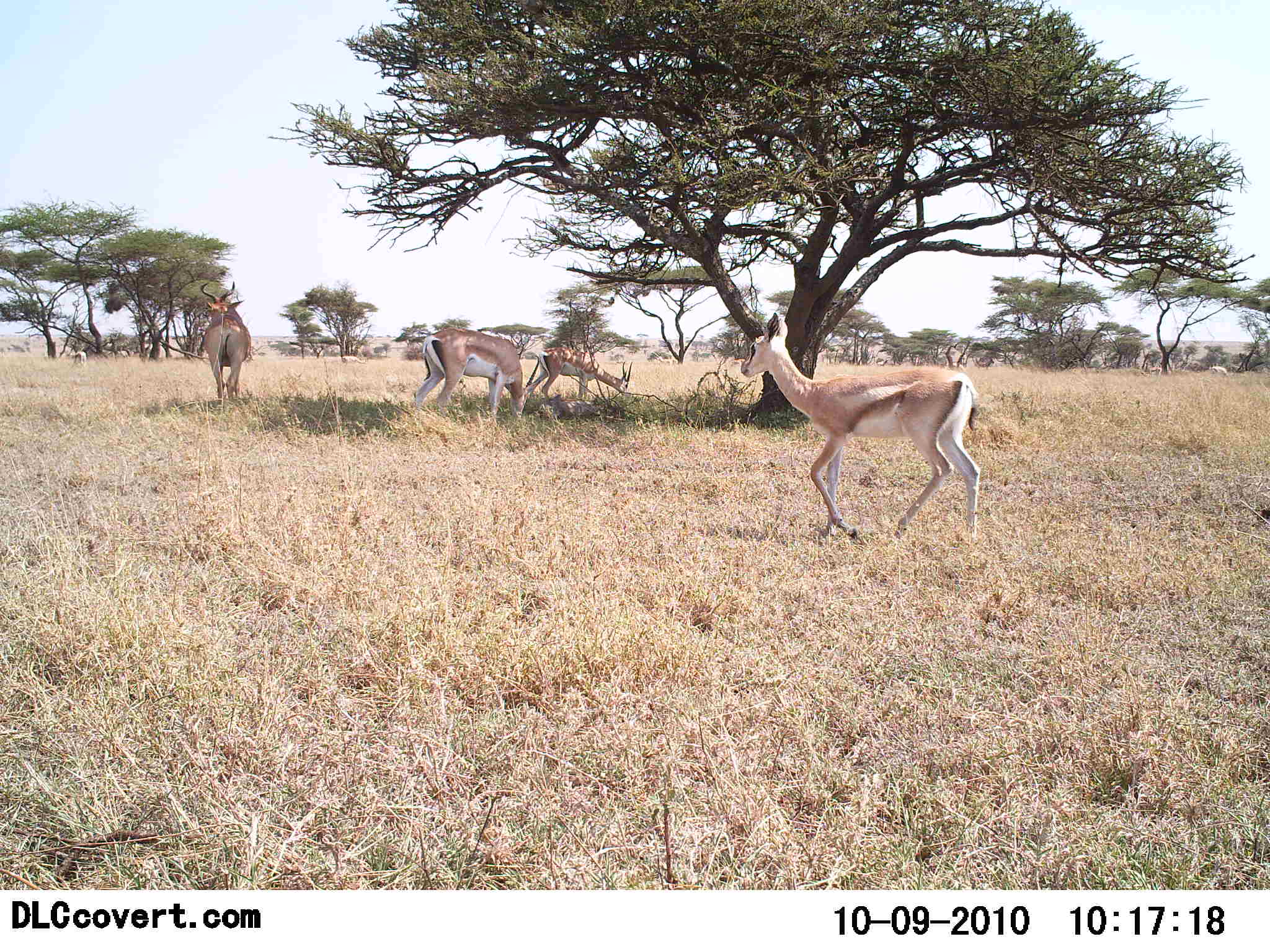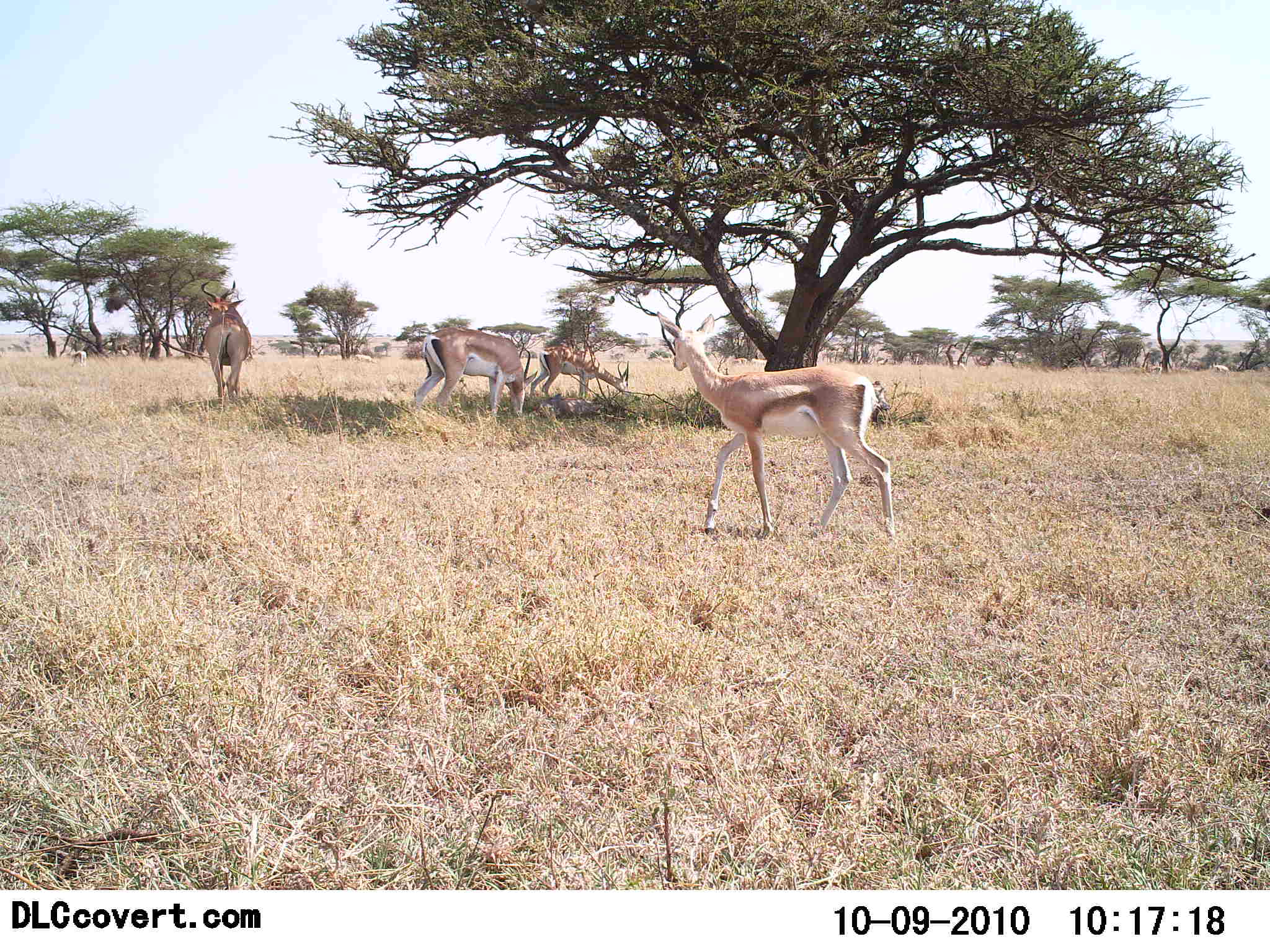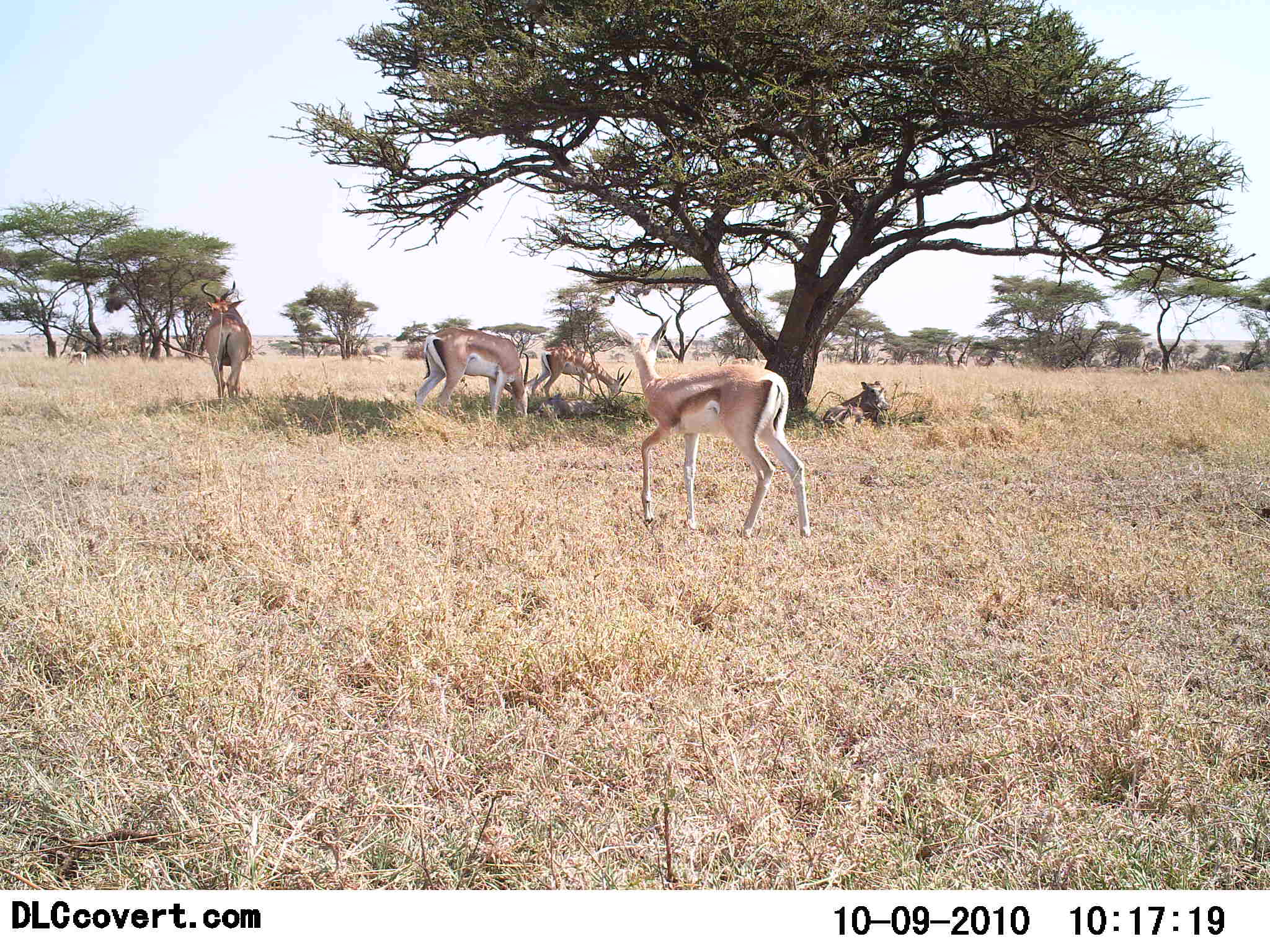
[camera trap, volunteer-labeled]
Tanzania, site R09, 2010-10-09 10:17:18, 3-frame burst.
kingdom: Animalia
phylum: Chordata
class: Mammalia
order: Artiodactyla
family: Bovidae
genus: Nanger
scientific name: Nanger granti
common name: grant's gazelle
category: gazellegrants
Gazellegrants (grant's gazelle) (Nanger granti), count 4. Behavior (volunteer vote fractions): standing 52%, resting 0%, moving 62%, interacting 0%. Young present (vote fraction): 5%. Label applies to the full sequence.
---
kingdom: Animalia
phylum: Chordata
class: Mammalia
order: Artiodactyla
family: Bovidae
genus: Alcelaphus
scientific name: Alcelaphus buselaphus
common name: hartebeest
Hartebeest (Alcelaphus buselaphus), count 1. Behavior (volunteer vote fractions): standing 100%, resting 0%, moving 0%, interacting 0%. Young present (vote fraction): 0%. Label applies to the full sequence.